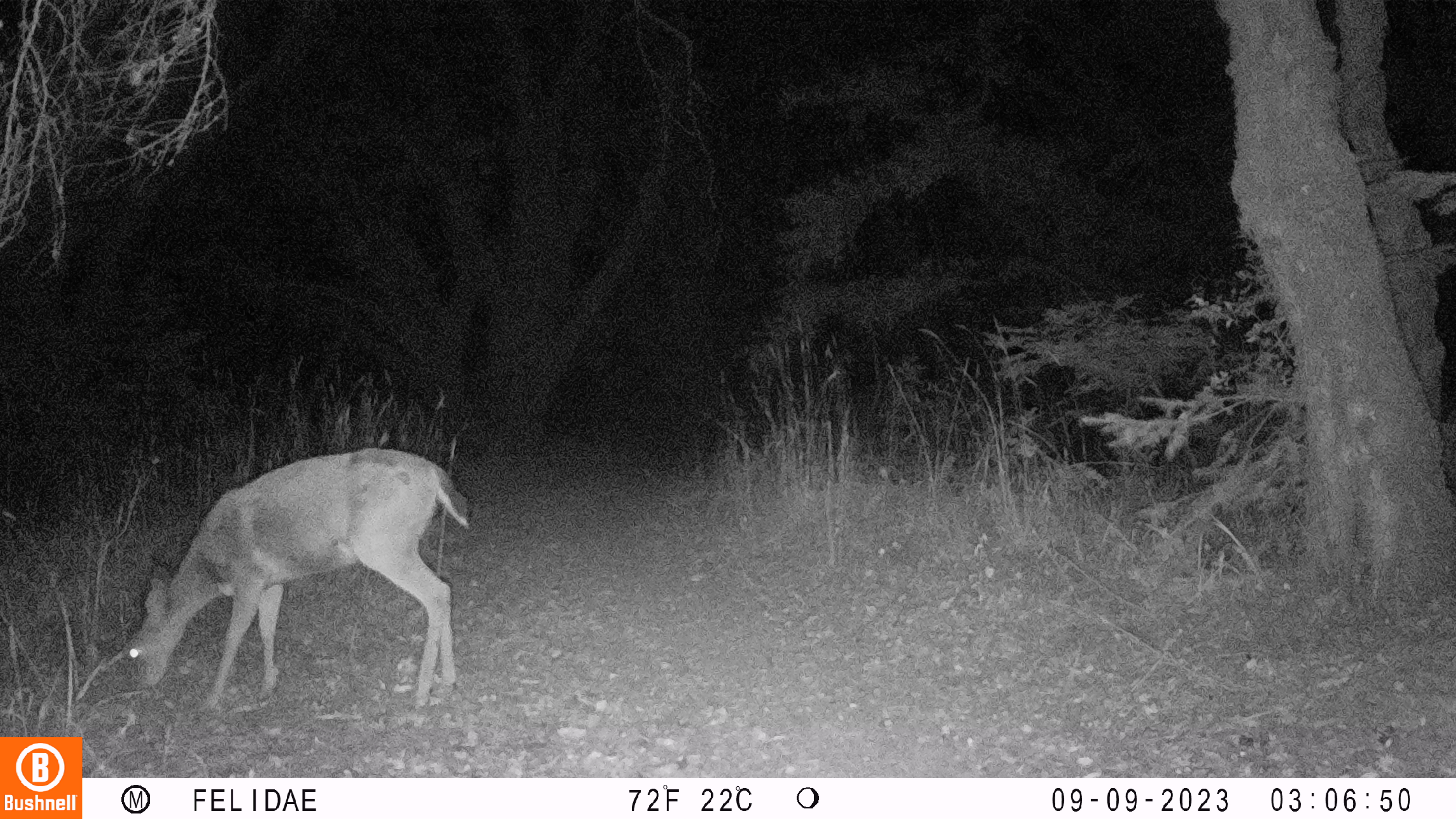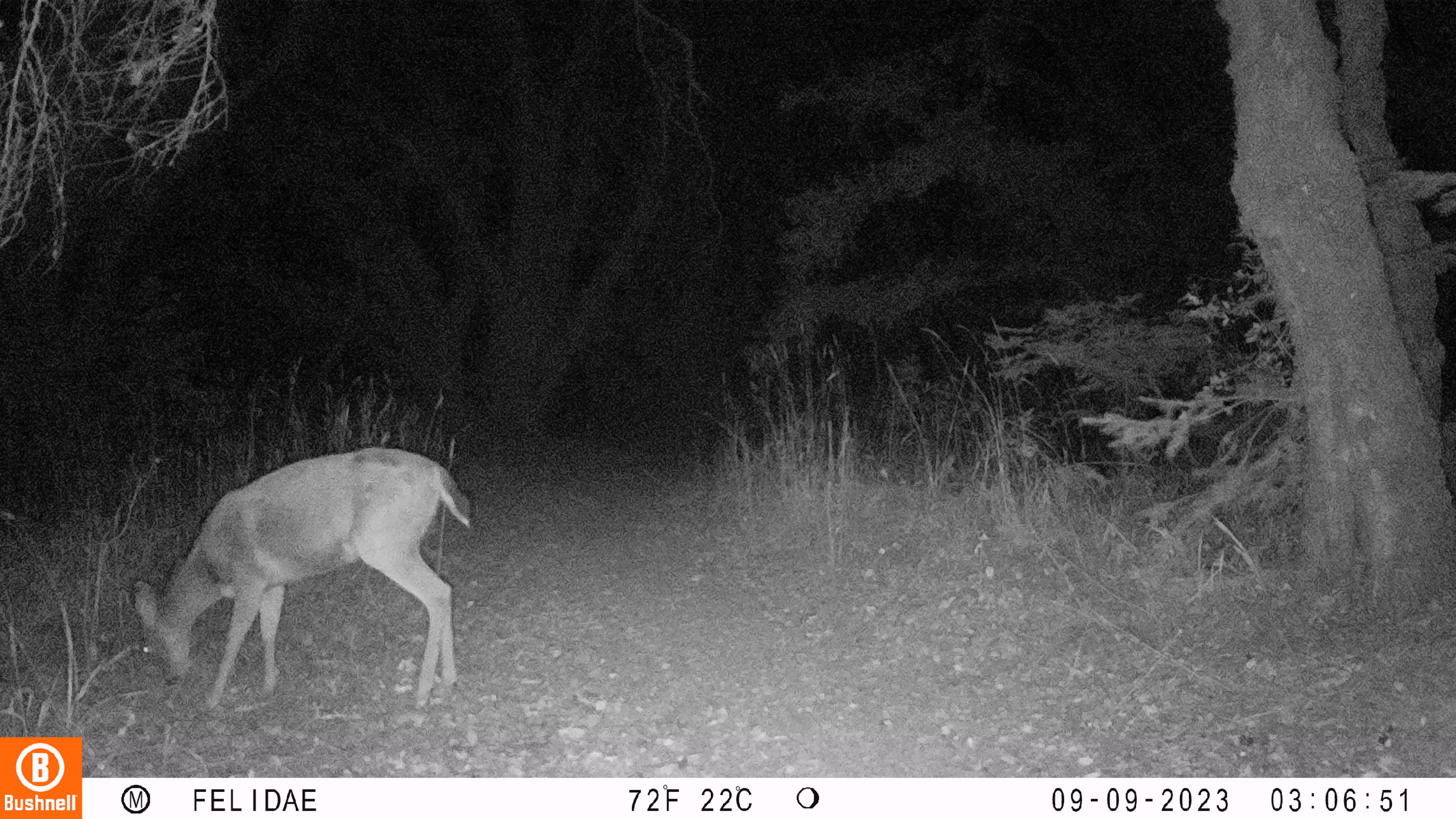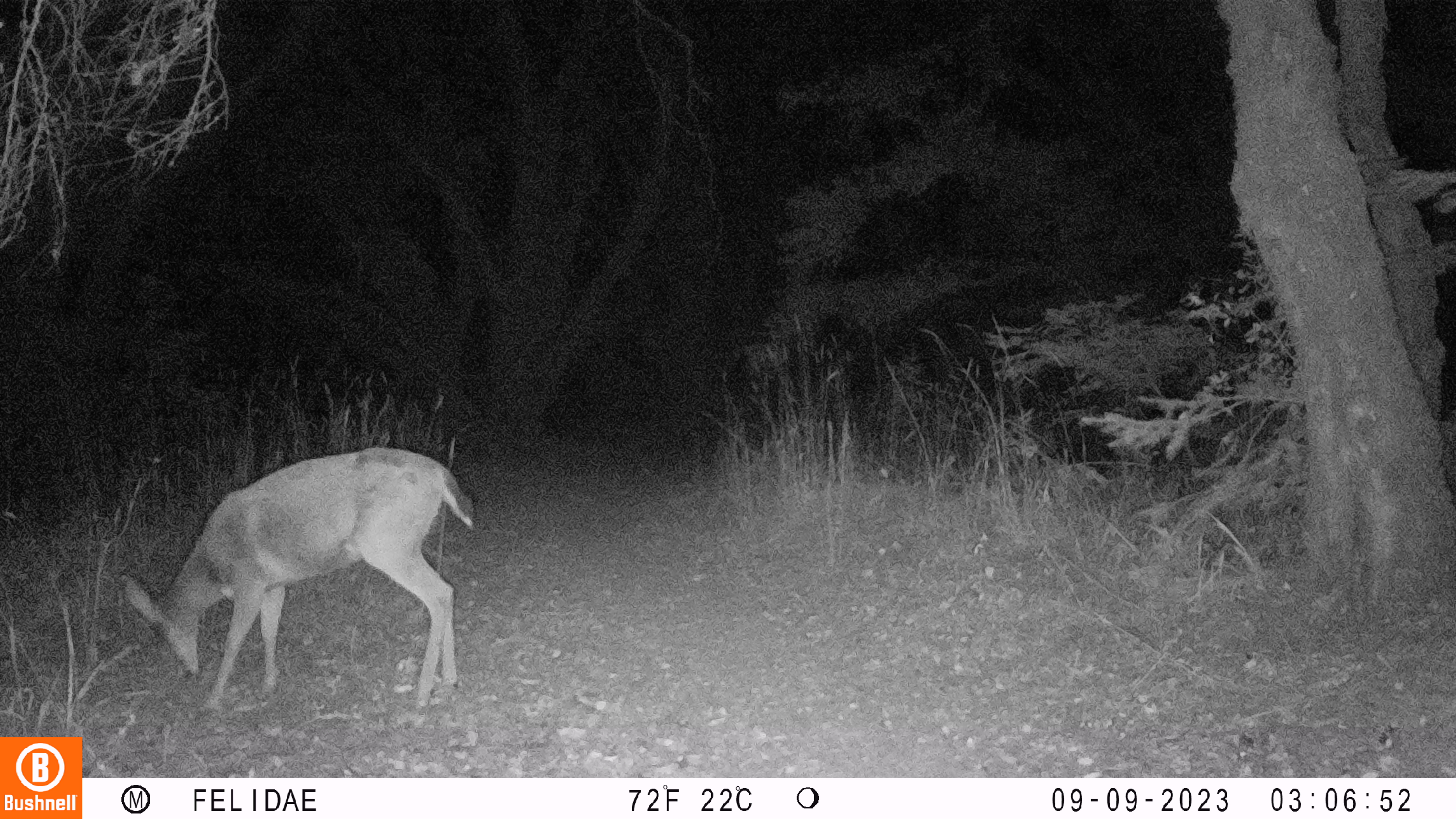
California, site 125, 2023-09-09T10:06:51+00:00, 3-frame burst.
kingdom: Animalia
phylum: Chordata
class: Mammalia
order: Artiodactyla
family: Cervidae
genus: Odocoileus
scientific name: Odocoileus hemionus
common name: mule deer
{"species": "mule deer (Odocoileus hemionus)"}